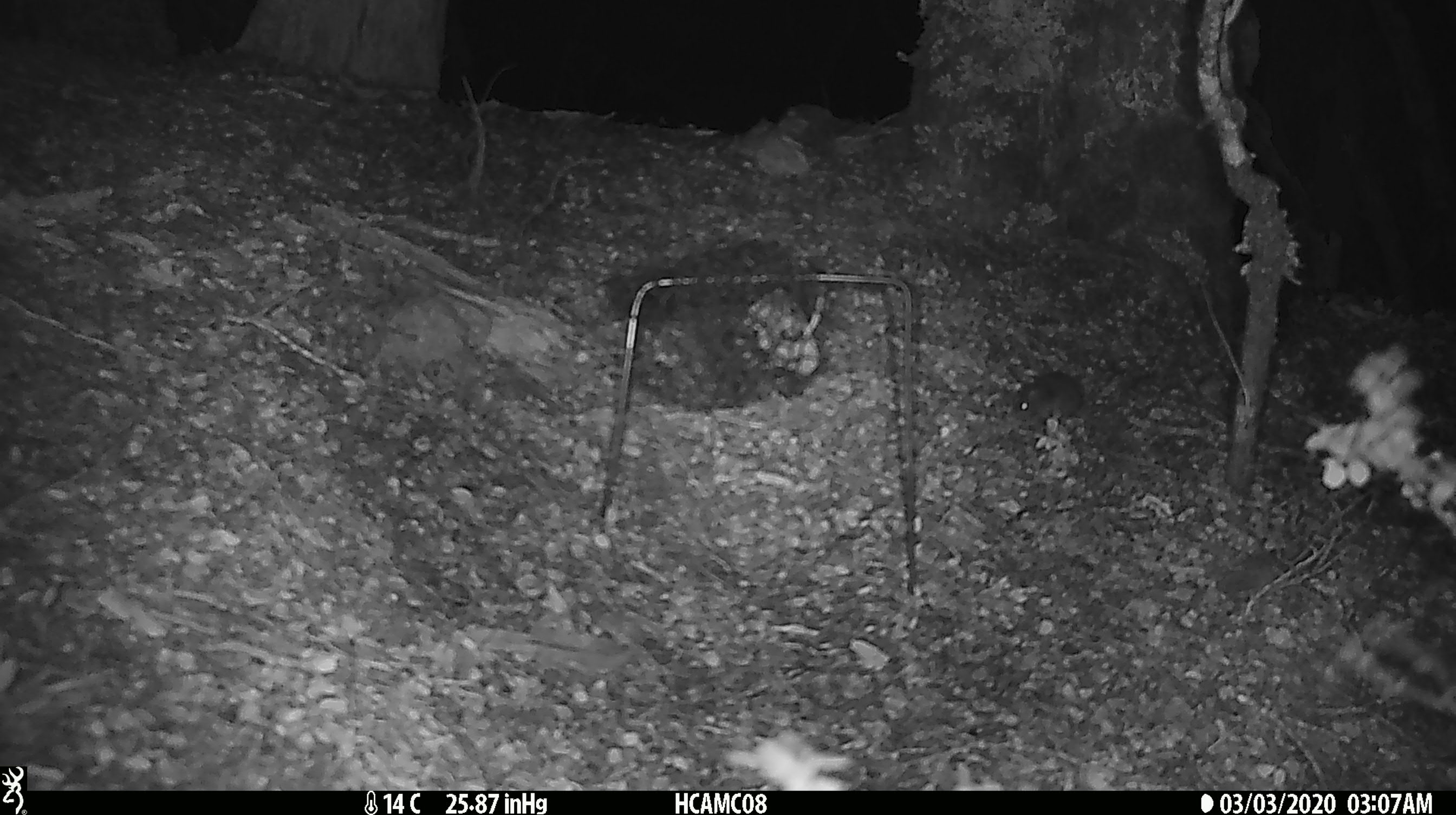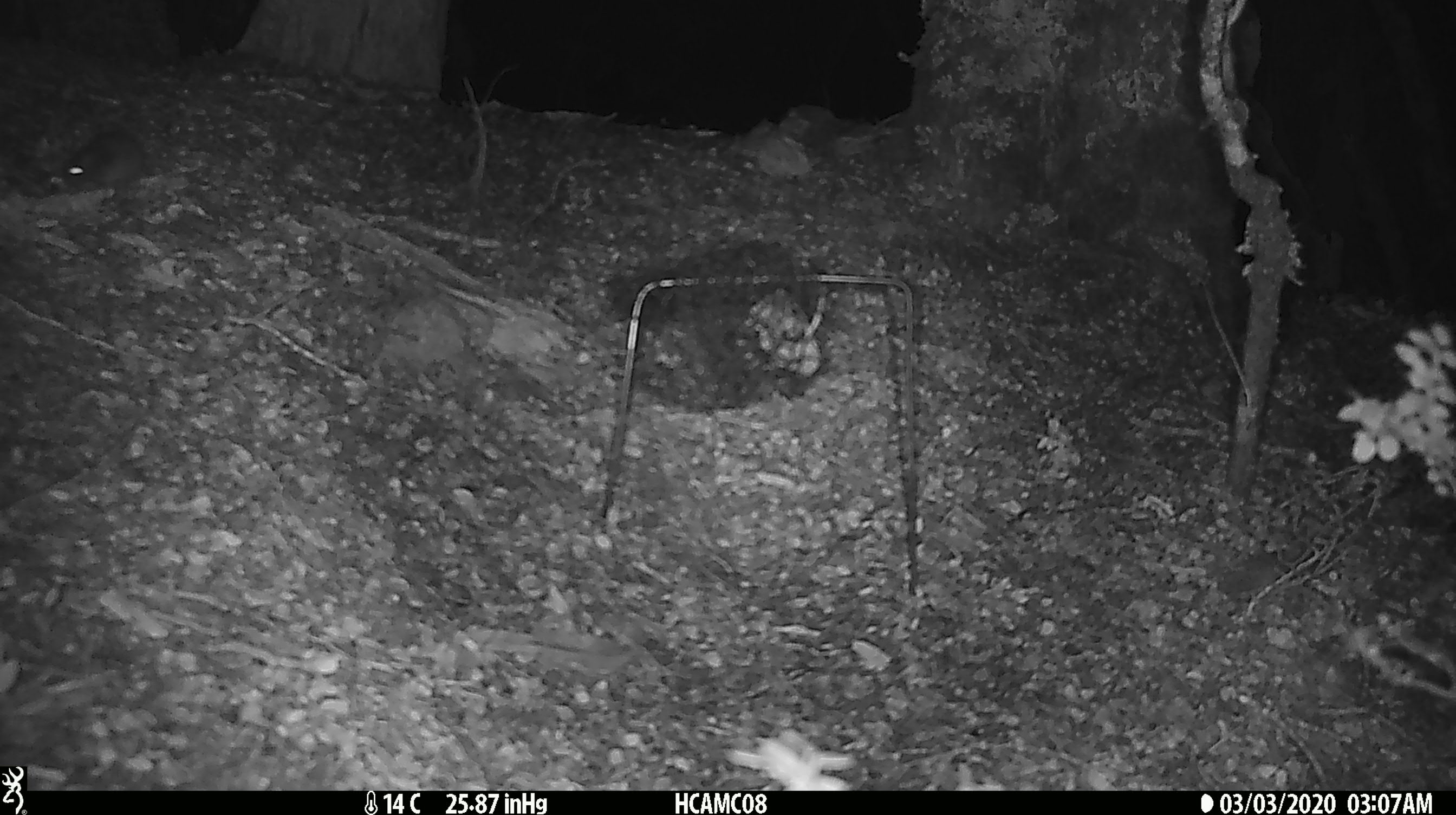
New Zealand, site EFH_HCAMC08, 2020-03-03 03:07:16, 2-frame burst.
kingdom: Animalia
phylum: Chordata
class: Mammalia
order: Rodentia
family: Muridae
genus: Mus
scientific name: Mus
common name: mouse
Mouse (Mus).